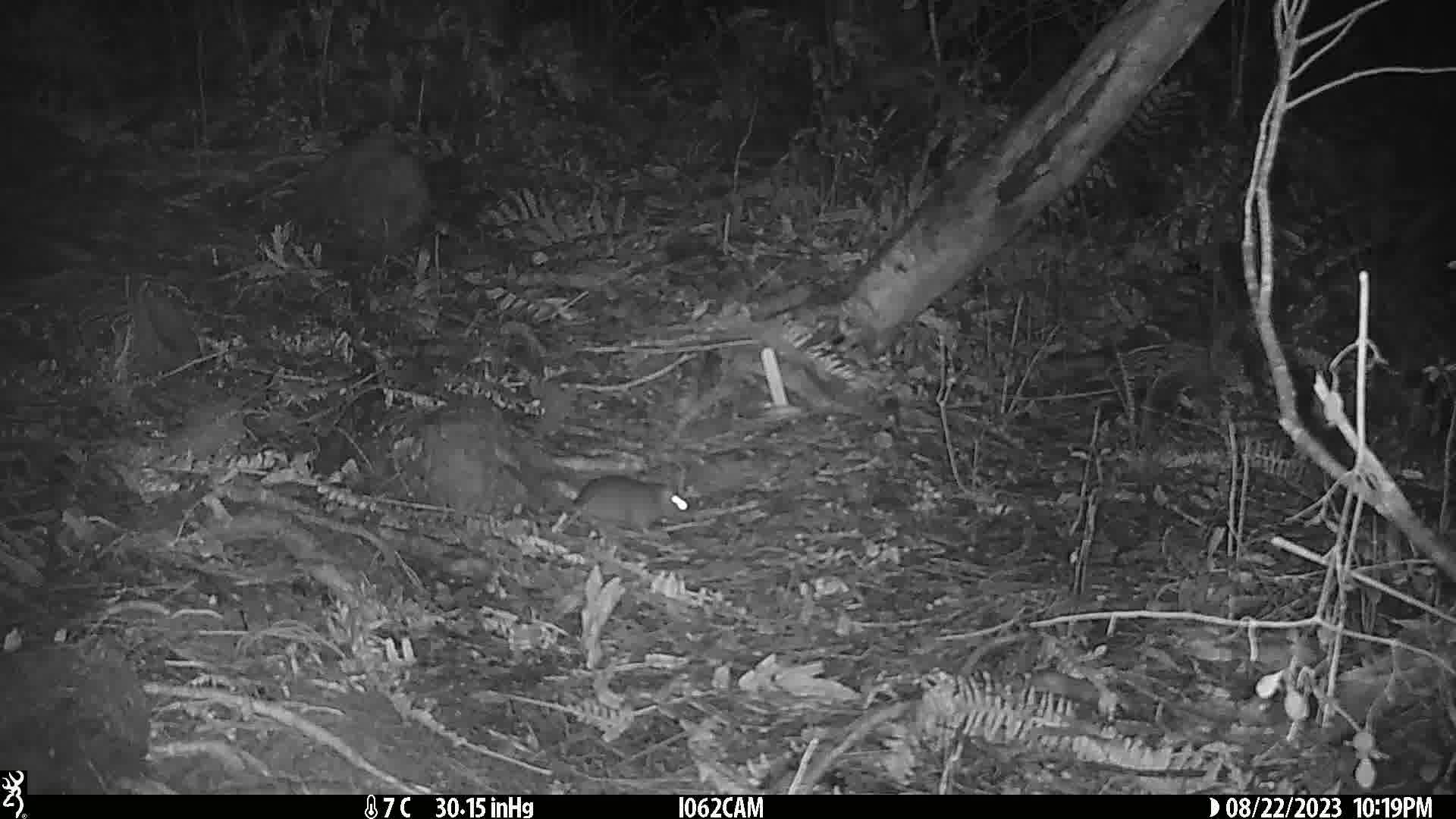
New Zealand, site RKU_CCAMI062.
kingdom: Animalia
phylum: Chordata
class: Mammalia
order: Rodentia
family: Muridae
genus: Rattus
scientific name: Rattus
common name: rat